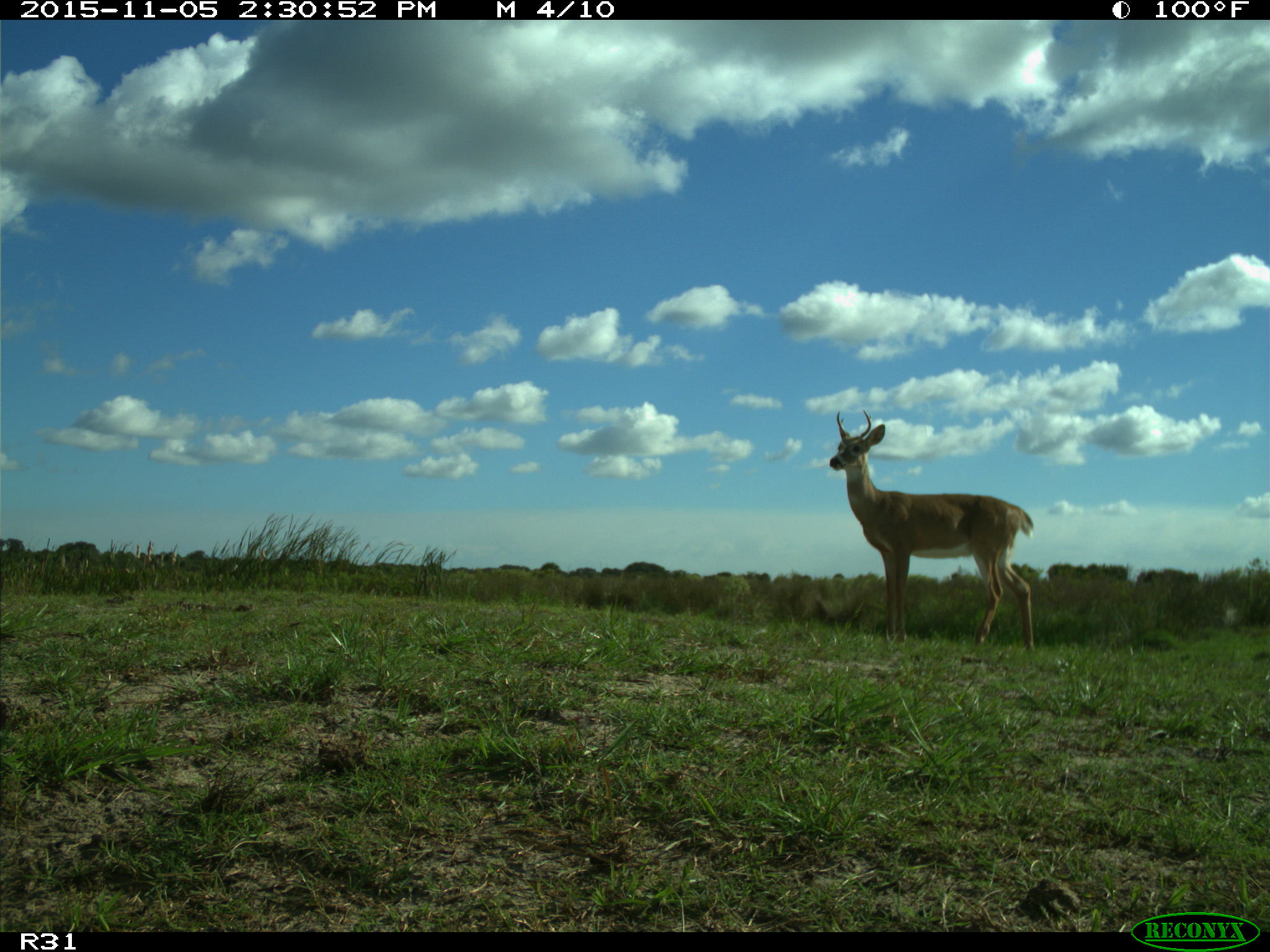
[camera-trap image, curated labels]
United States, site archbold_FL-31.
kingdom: Animalia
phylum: Chordata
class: Mammalia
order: Artiodactyla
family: Cervidae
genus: Odocoileus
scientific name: Odocoileus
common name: deer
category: unidentified deer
Unidentified deer (deer) (Odocoileus).